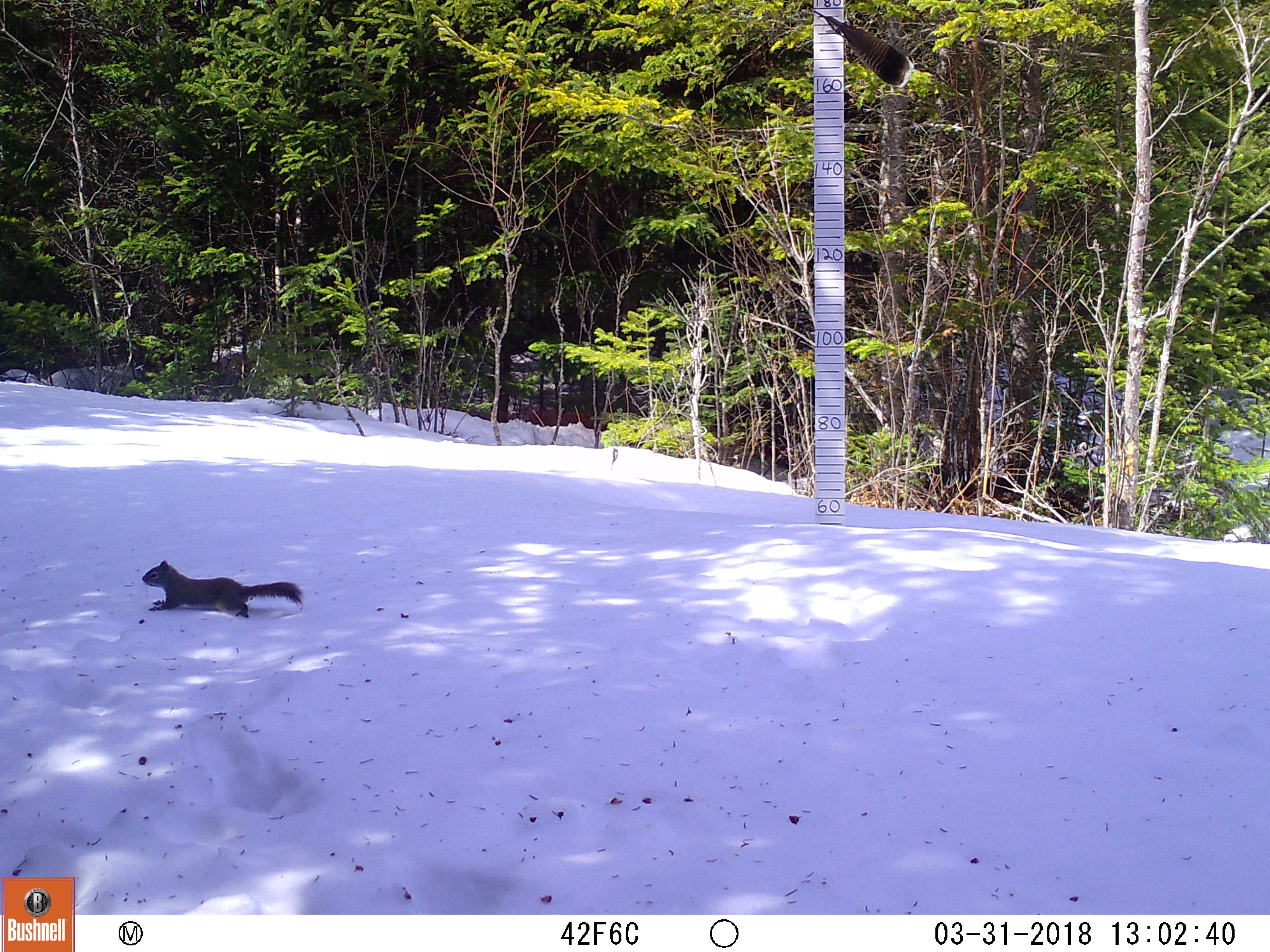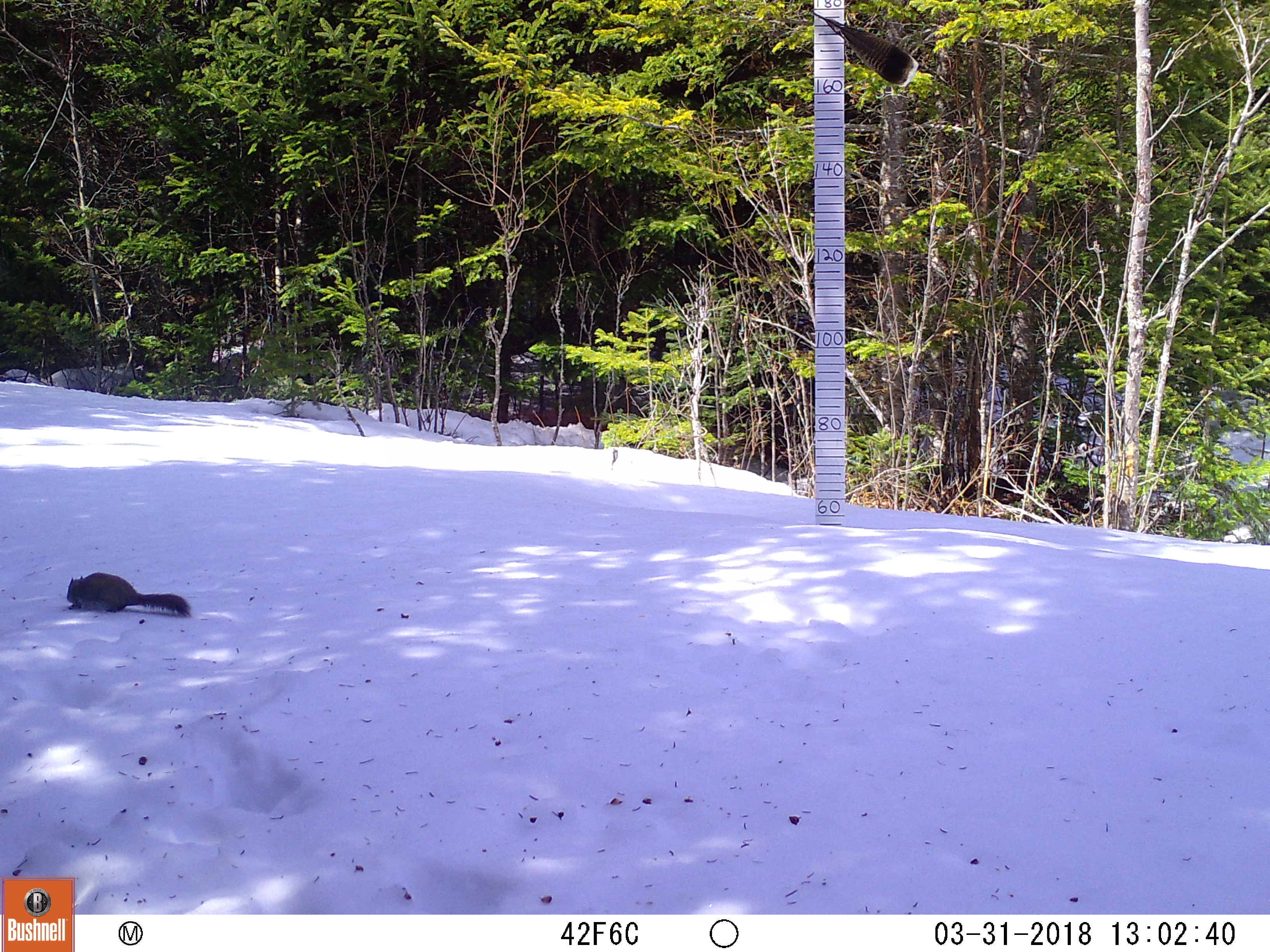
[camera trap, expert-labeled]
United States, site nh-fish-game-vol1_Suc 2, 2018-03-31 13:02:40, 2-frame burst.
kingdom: Animalia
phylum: Chordata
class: Mammalia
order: Rodentia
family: Sciuridae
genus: Tamiasciurus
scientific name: Tamiasciurus hudsonicus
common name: red squirrel